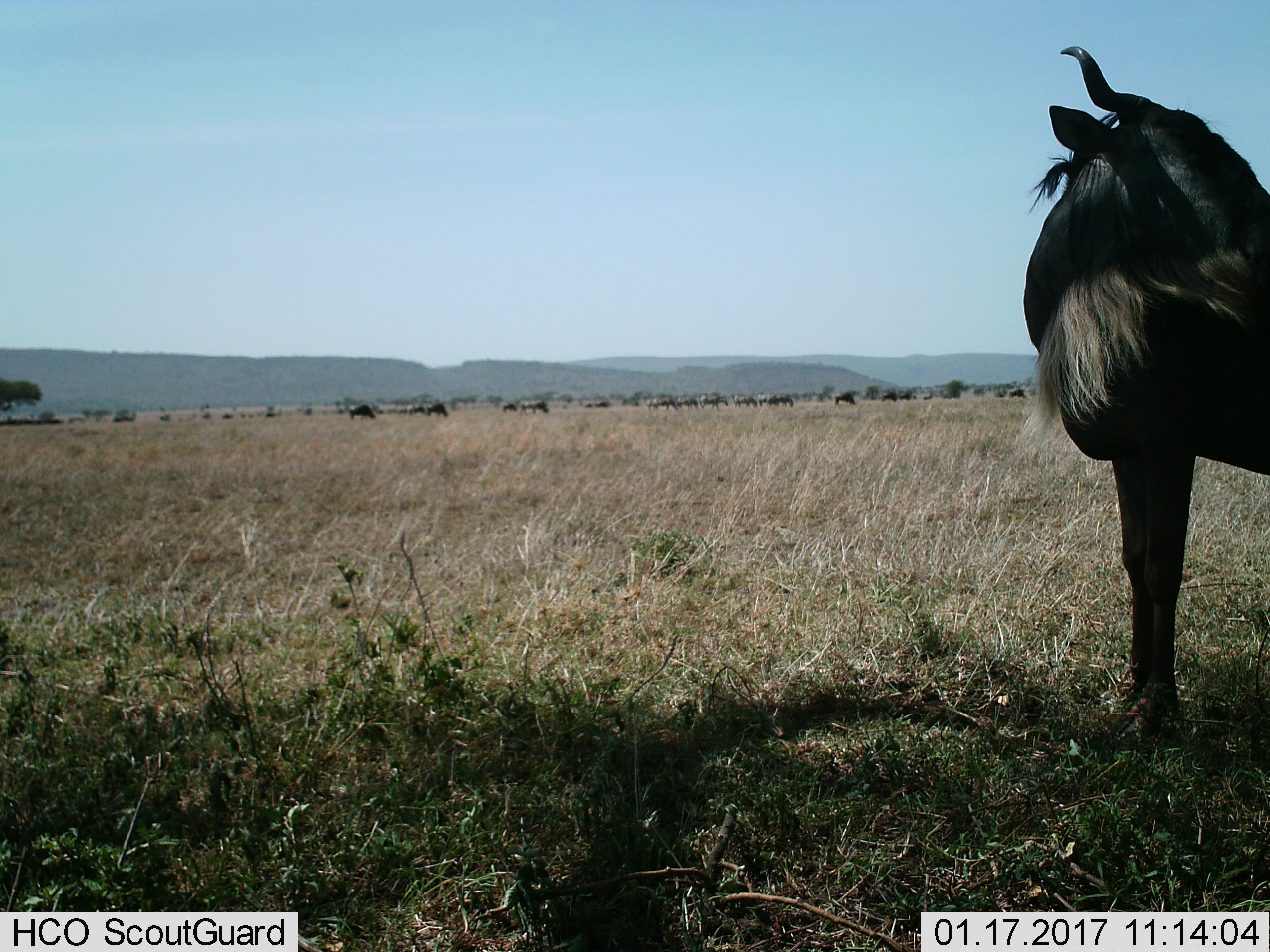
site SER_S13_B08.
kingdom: Animalia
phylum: Chordata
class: Mammalia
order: Artiodactyla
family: Bovidae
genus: Connochaetes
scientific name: Connochaetes taurinus taurinus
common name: blue wildebeest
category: wildebeestblue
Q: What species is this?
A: Wildebeestblue (blue wildebeest) (Connochaetes taurinus taurinus).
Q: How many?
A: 11-50.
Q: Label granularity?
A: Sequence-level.